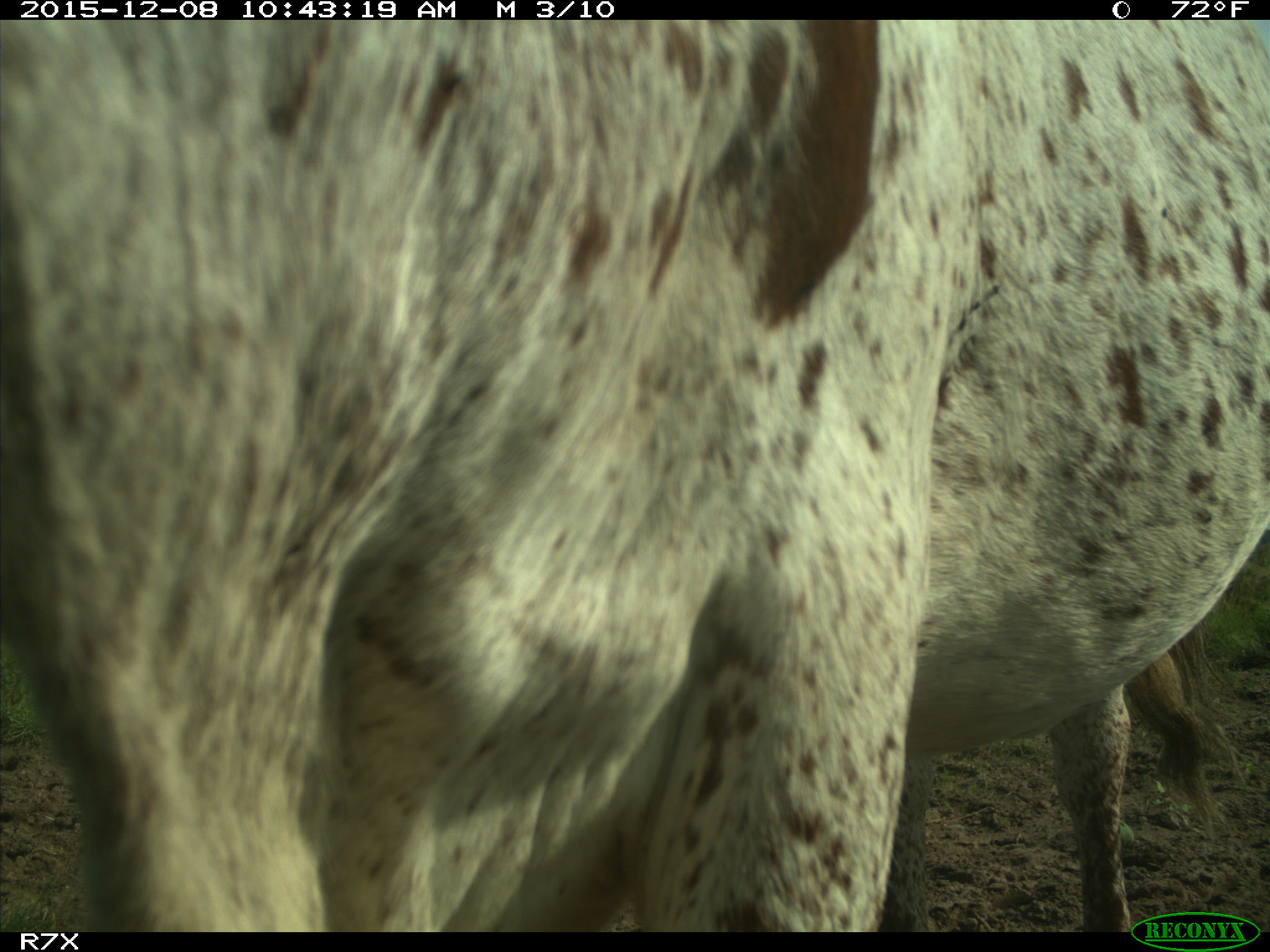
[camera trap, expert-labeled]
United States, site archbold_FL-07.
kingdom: Animalia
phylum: Chordata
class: Mammalia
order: Artiodactyla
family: Bovidae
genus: Bos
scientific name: Bos taurus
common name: domestic cow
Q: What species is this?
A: Bos taurus (domestic cow).